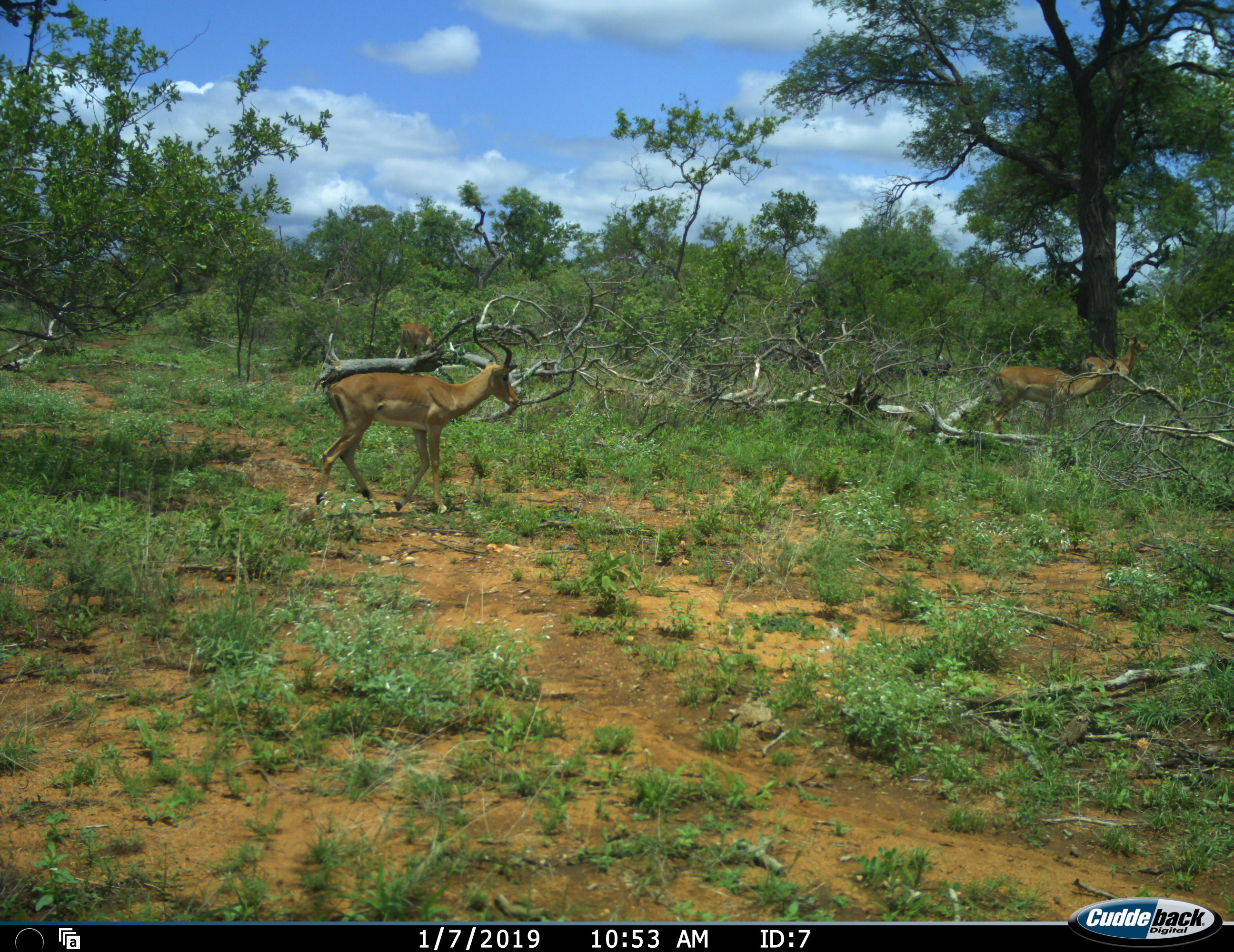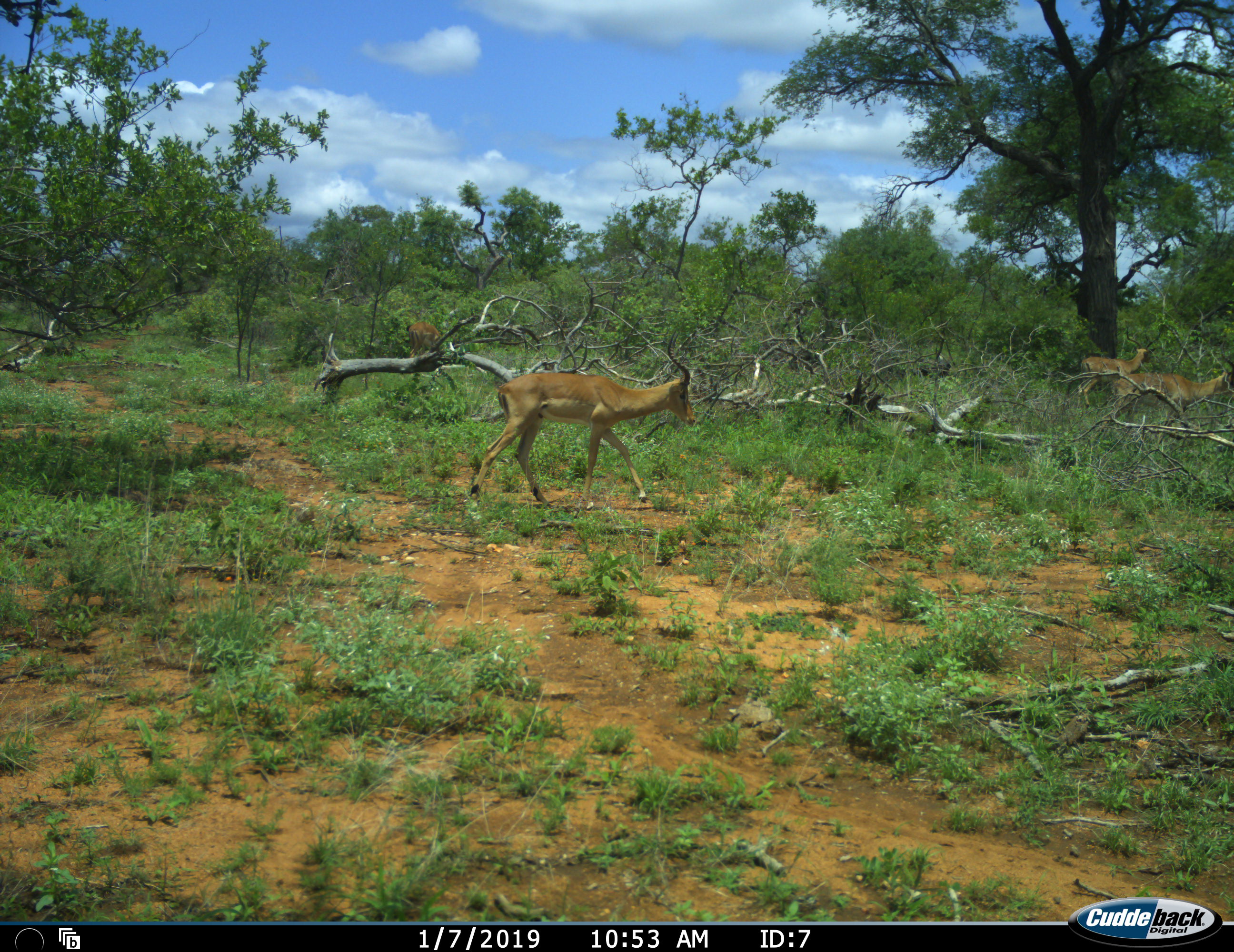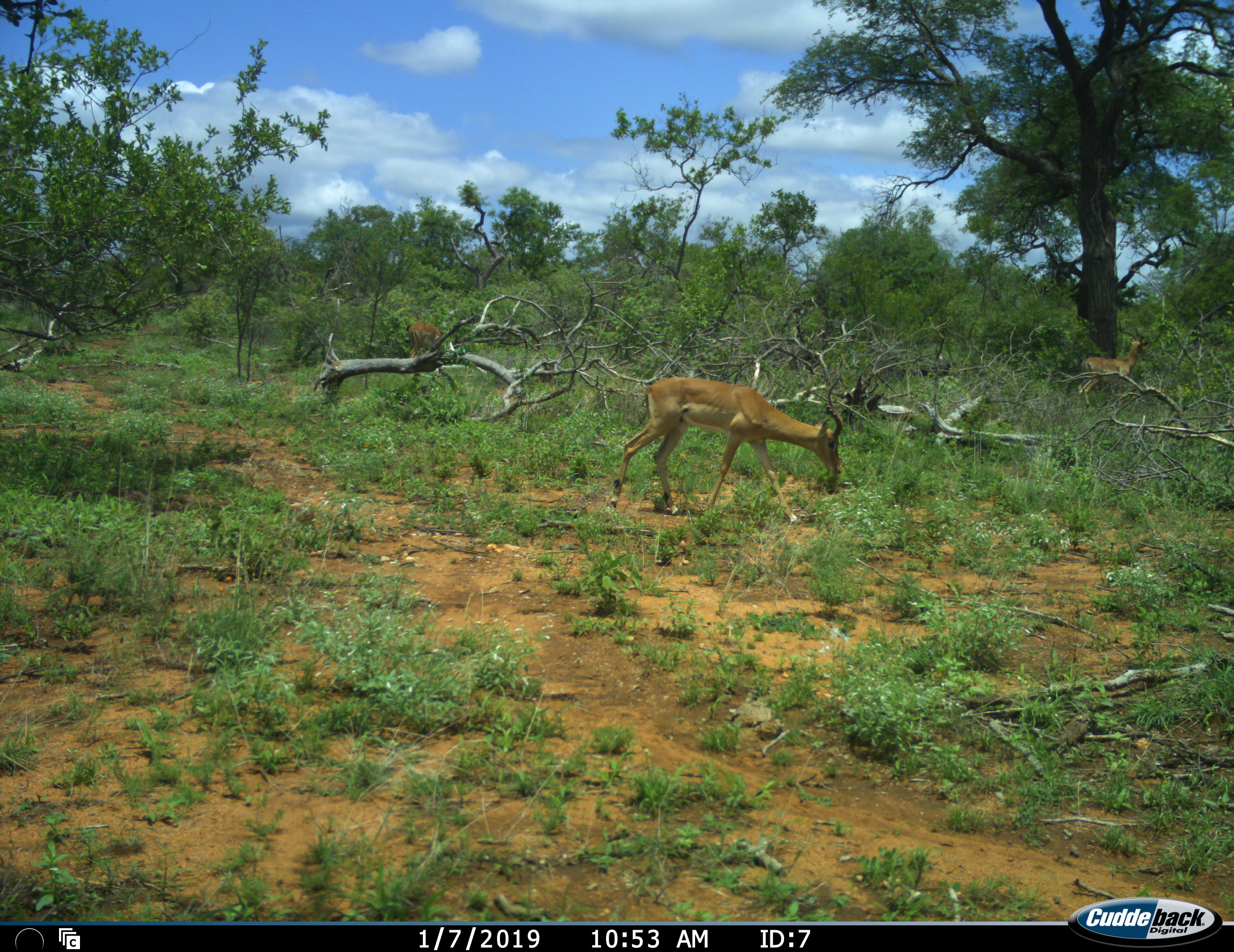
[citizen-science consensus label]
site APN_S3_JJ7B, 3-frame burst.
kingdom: Animalia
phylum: Chordata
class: Mammalia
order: Artiodactyla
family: Bovidae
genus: Aepyceros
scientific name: Aepyceros melampus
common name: impala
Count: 4.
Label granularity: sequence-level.